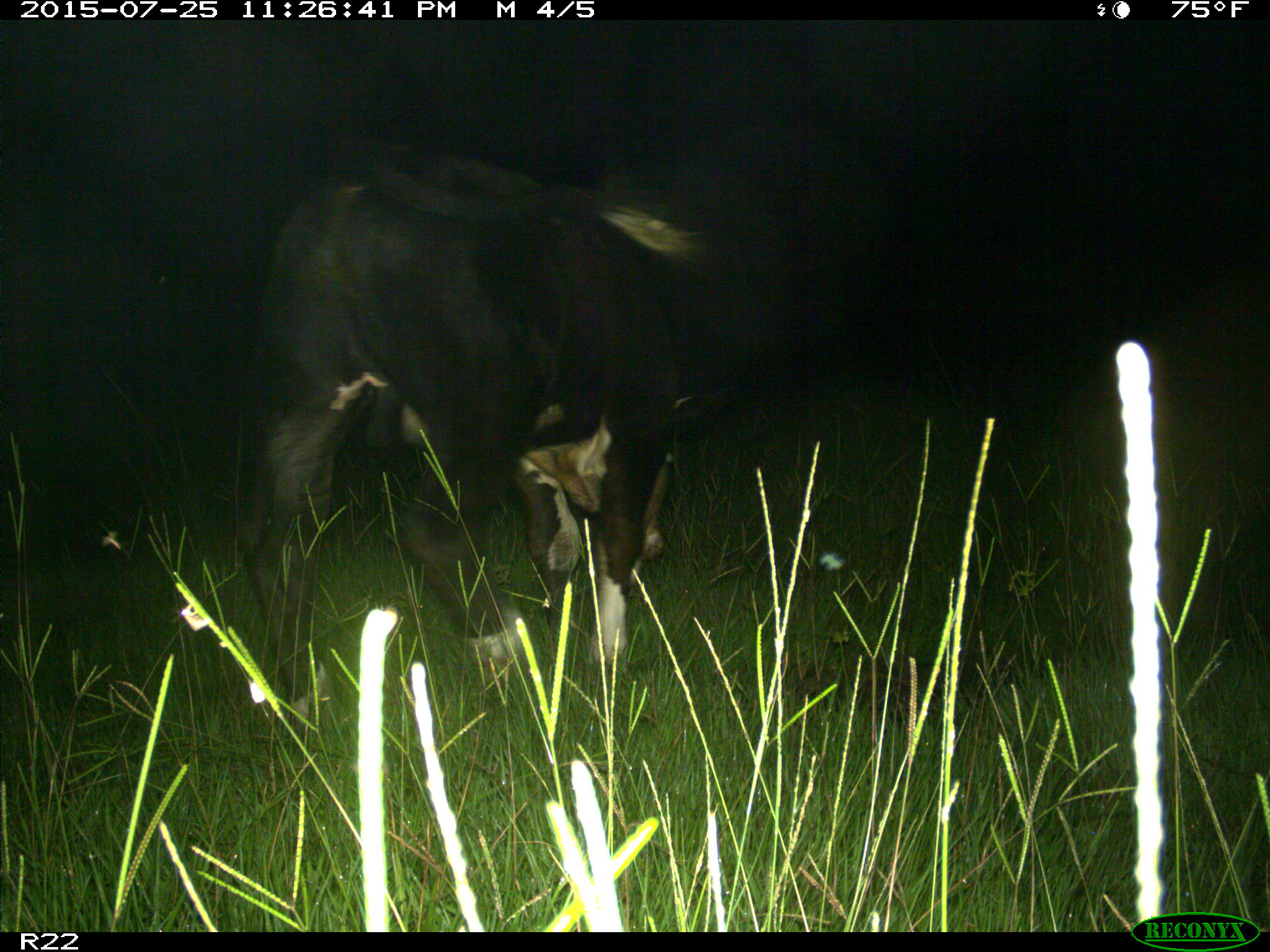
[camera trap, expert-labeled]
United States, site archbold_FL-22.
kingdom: Animalia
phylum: Chordata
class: Mammalia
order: Artiodactyla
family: Bovidae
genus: Bos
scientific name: Bos taurus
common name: domestic cow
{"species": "Bos taurus (domestic cow)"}